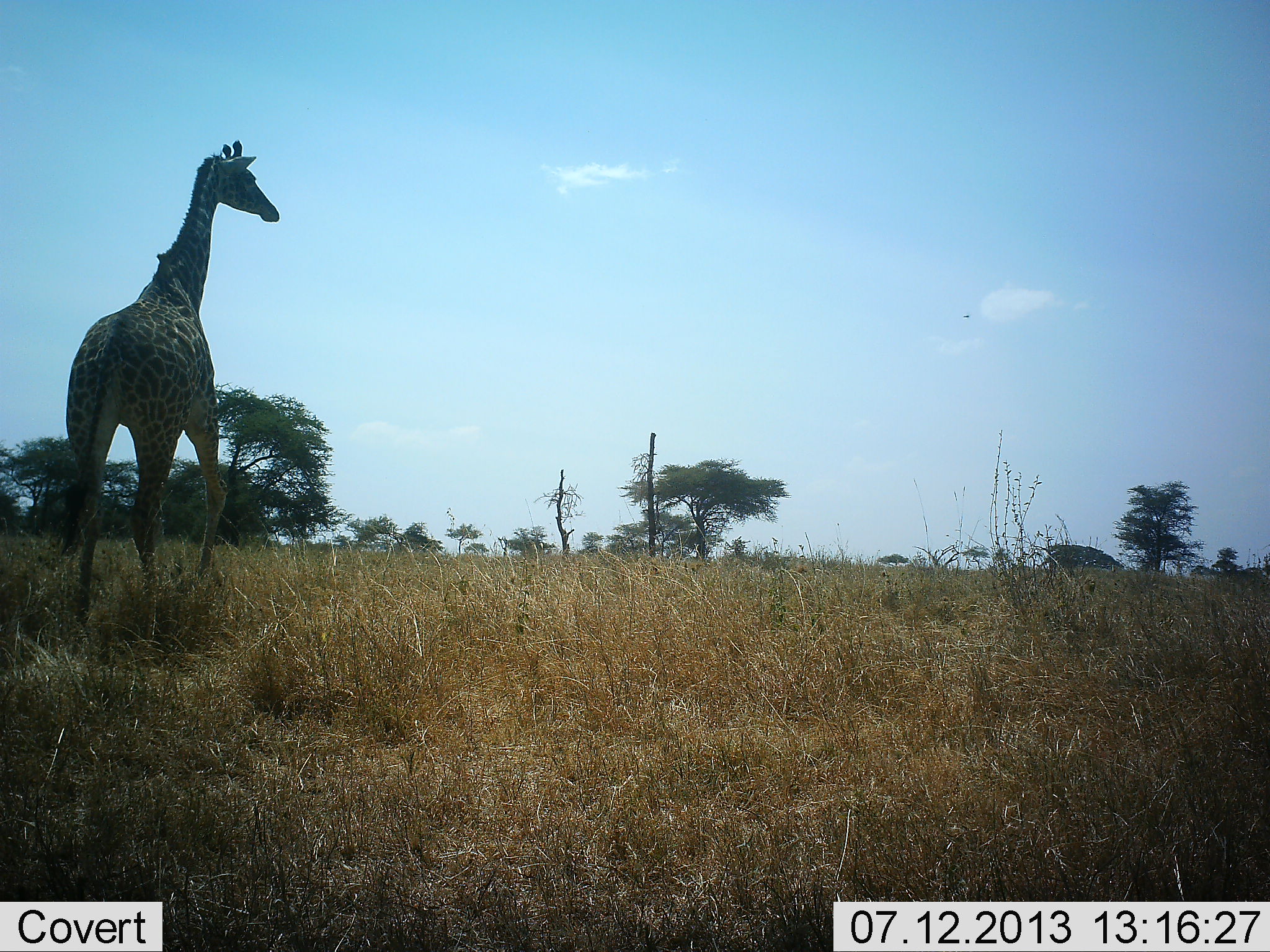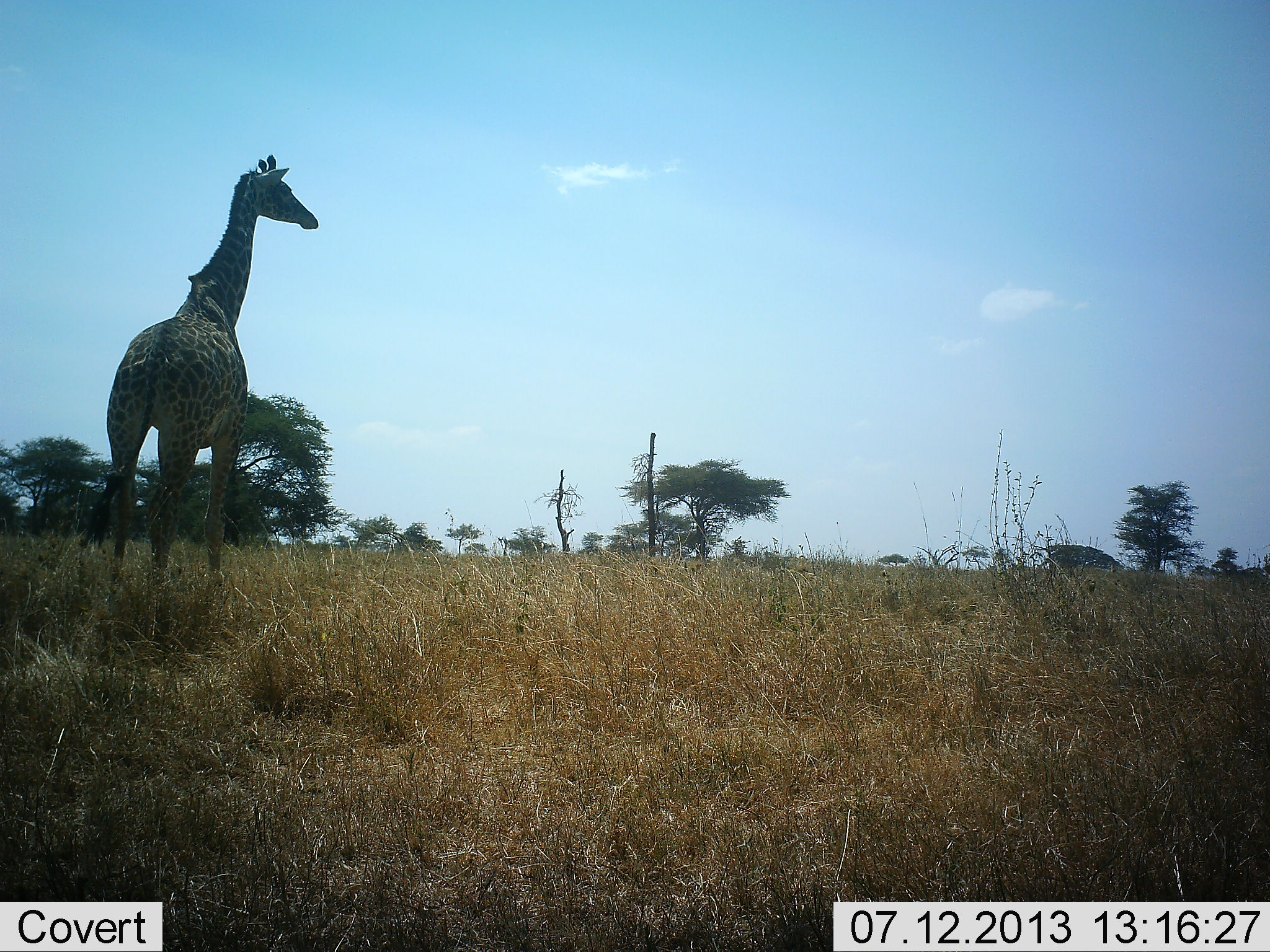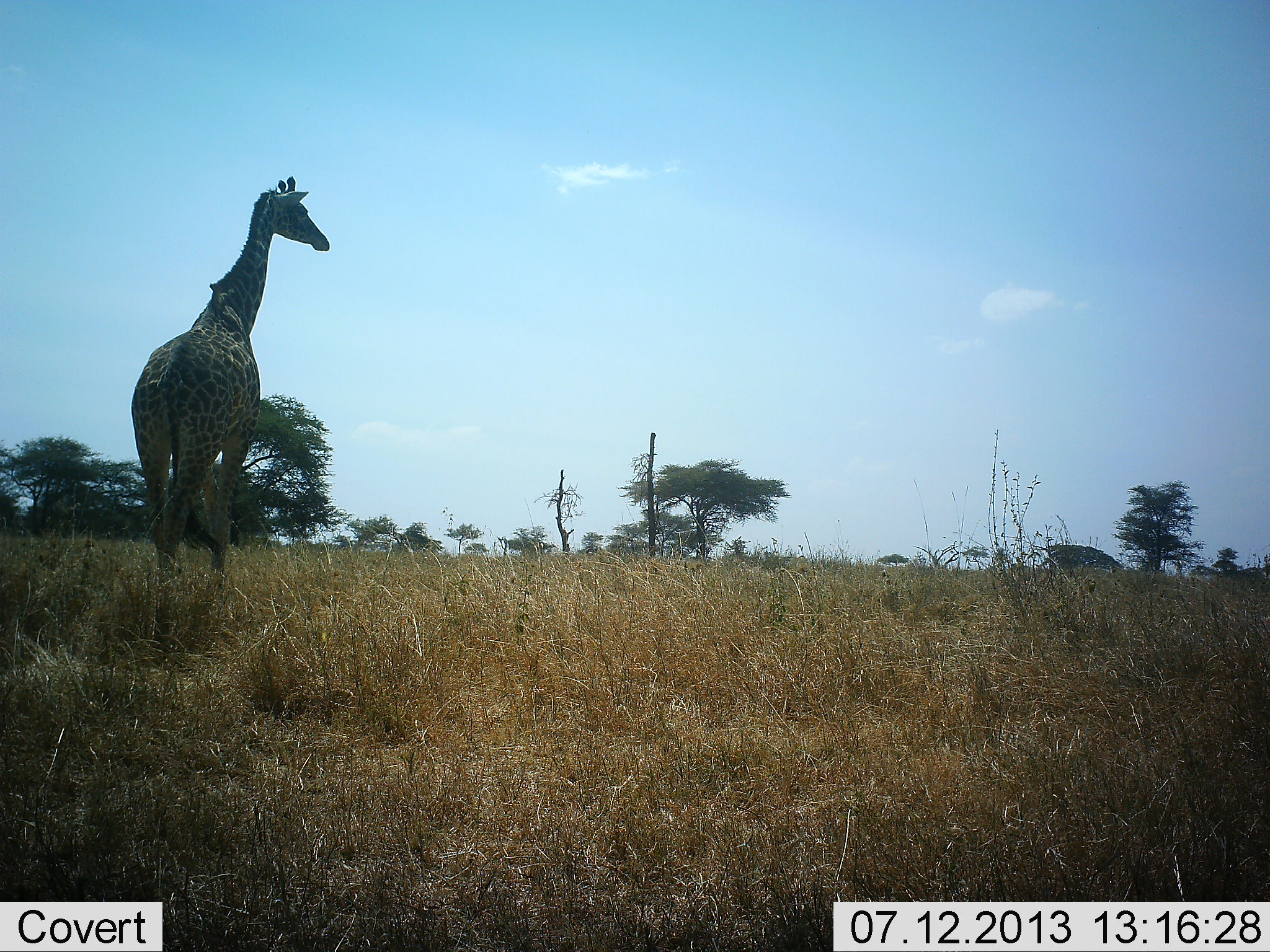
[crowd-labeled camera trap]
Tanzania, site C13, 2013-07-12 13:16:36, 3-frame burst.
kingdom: Animalia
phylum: Chordata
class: Mammalia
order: Artiodactyla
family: Giraffidae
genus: Giraffa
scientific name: Giraffa camelopardalis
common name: giraffe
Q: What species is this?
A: Giraffe (Giraffa camelopardalis).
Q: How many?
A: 1.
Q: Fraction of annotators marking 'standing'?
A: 20%.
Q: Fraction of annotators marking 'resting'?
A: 0%.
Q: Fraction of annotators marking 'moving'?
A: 80%.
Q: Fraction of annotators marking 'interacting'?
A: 0%.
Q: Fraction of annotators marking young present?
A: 0%.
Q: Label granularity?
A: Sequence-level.